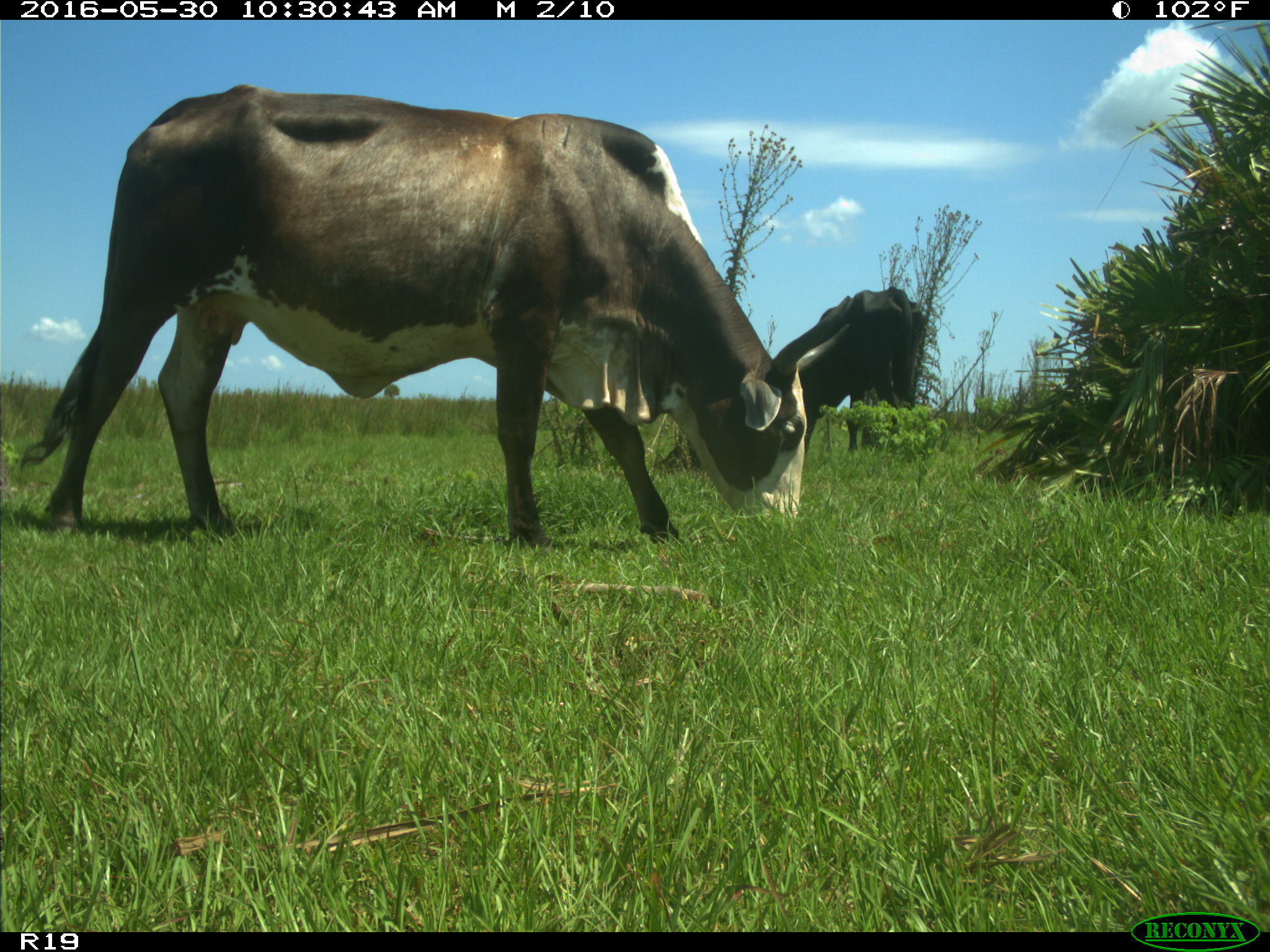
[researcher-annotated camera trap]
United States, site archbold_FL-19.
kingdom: Animalia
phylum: Chordata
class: Mammalia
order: Artiodactyla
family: Bovidae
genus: Bos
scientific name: Bos taurus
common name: domestic cow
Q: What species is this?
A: Bos taurus (domestic cow).